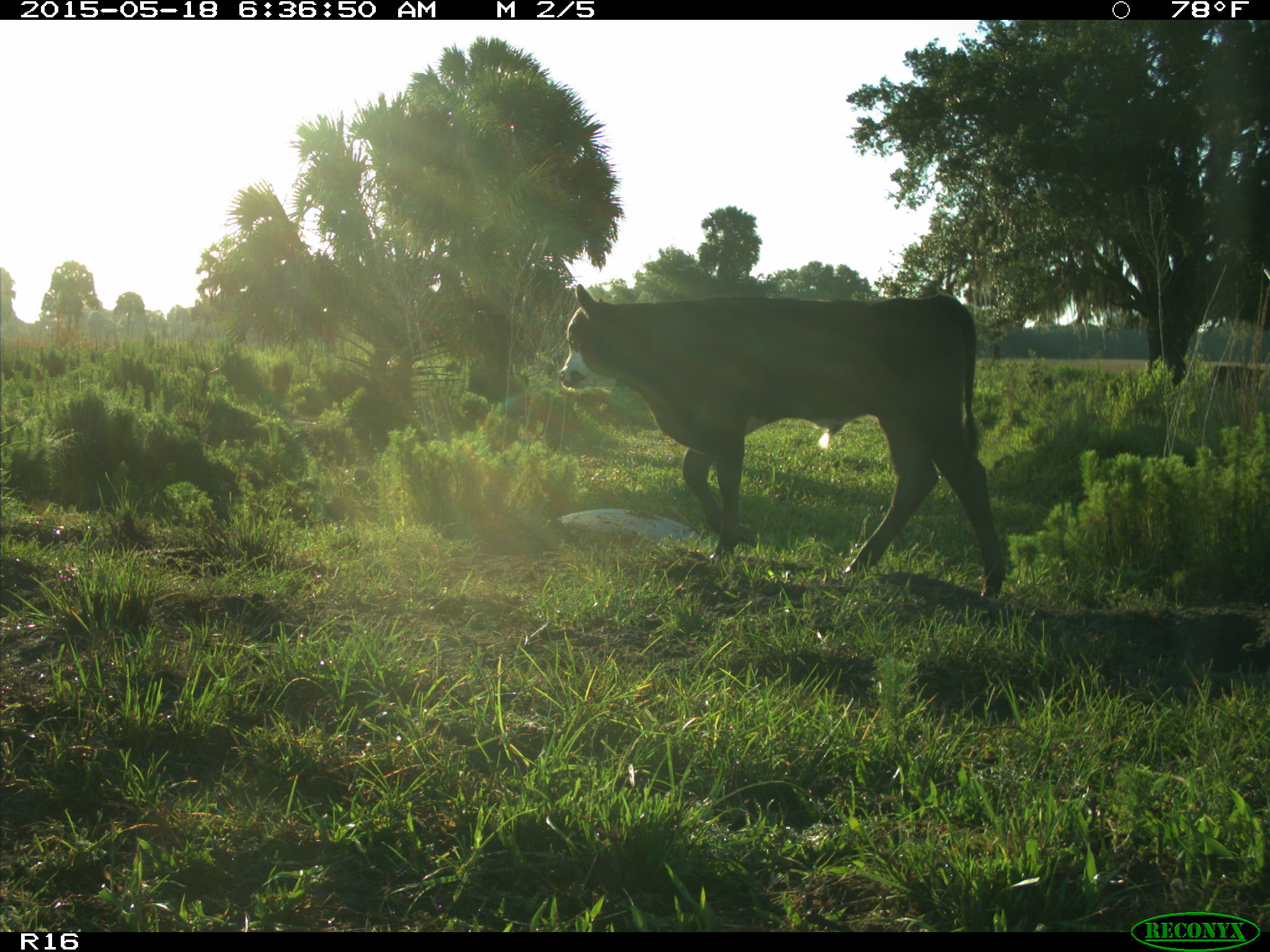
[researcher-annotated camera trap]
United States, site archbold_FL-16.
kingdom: Animalia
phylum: Chordata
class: Mammalia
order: Artiodactyla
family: Bovidae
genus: Bos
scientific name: Bos taurus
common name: domestic cow